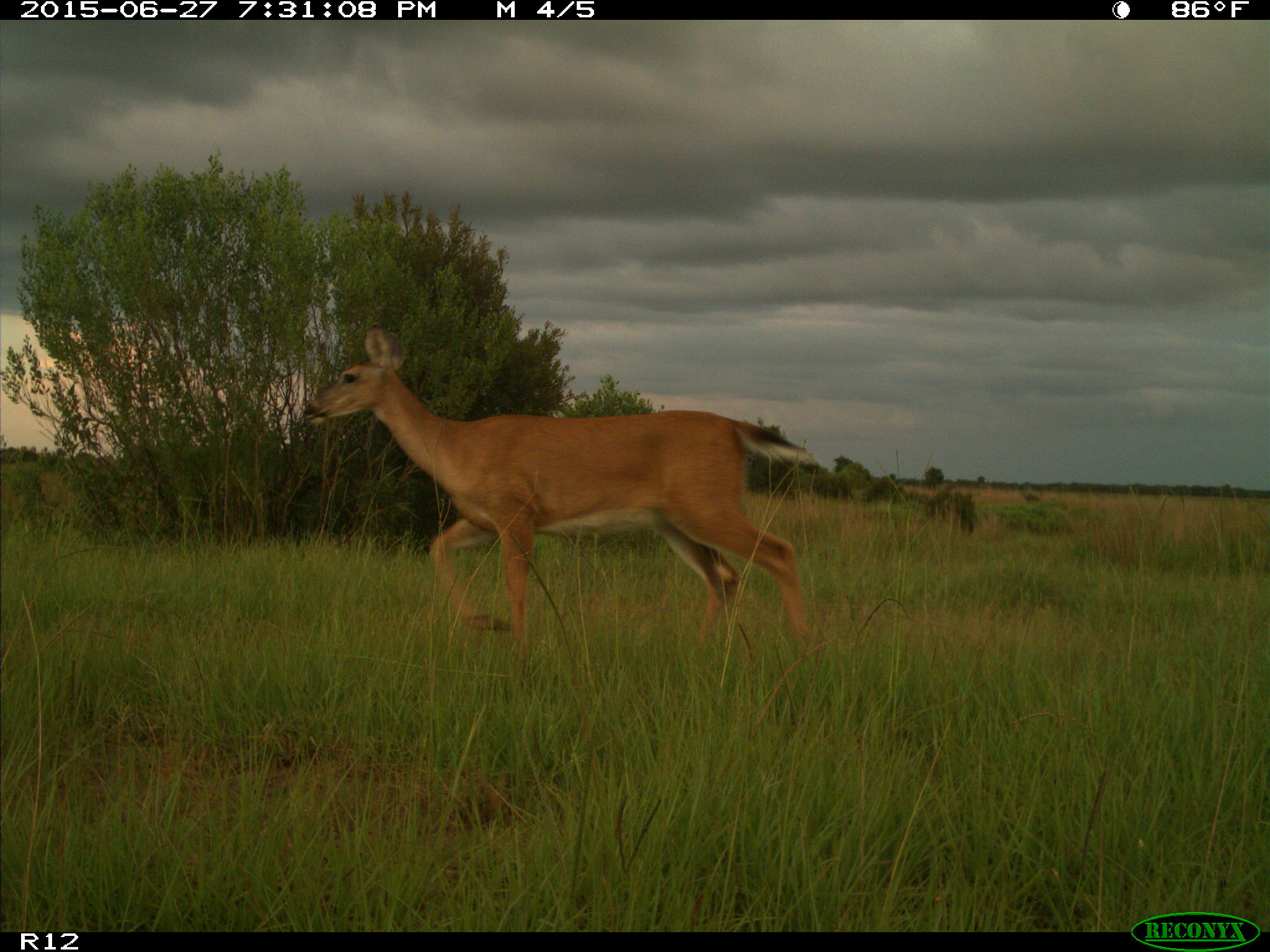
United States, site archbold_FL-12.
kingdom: Animalia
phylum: Chordata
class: Mammalia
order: Artiodactyla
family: Cervidae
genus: Odocoileus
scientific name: Odocoileus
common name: deer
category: unidentified deer